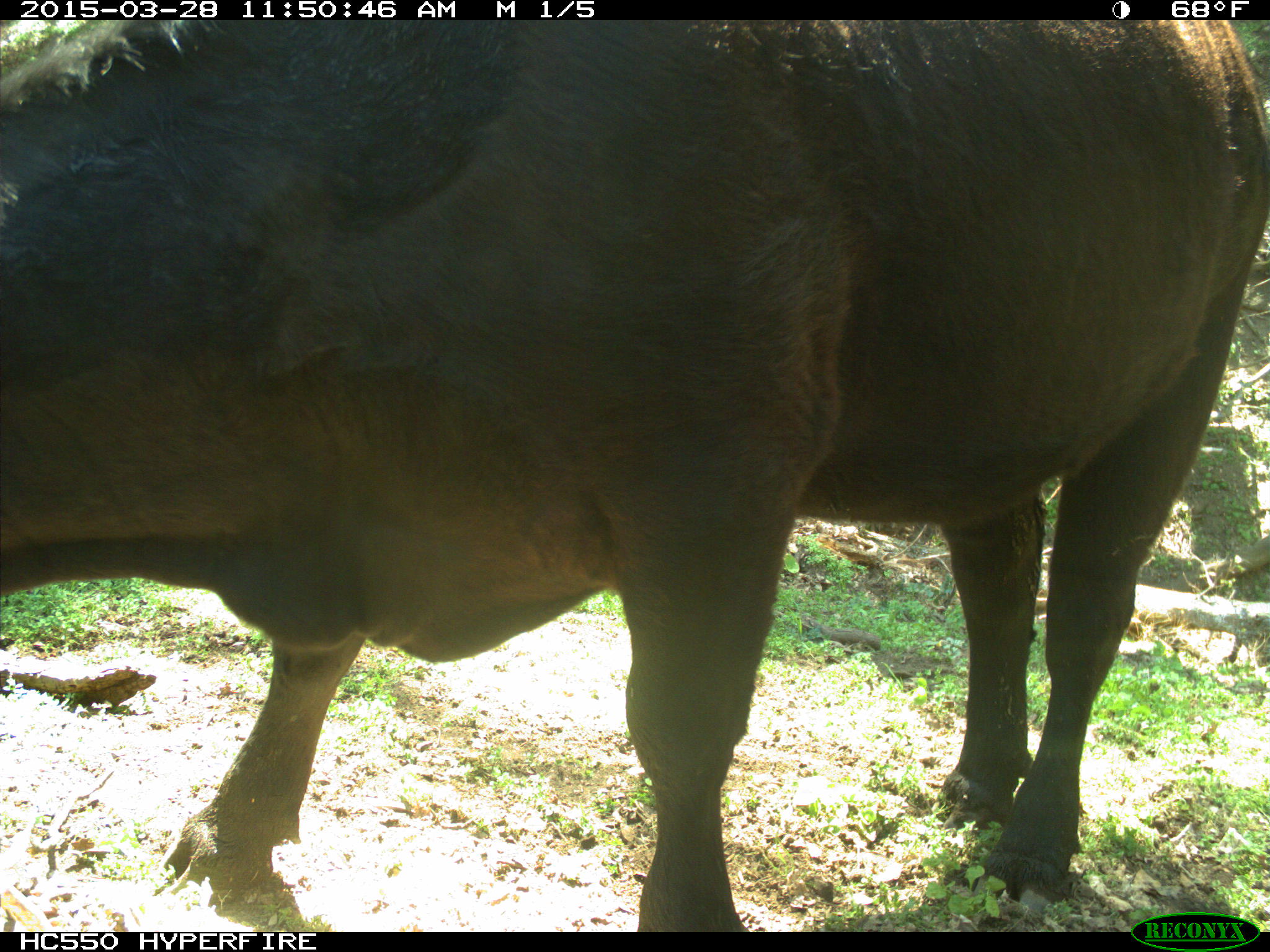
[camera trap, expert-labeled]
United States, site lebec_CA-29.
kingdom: Animalia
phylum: Chordata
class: Mammalia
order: Artiodactyla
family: Bovidae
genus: Bos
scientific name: Bos taurus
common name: domestic cow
Bos taurus (domestic cow).